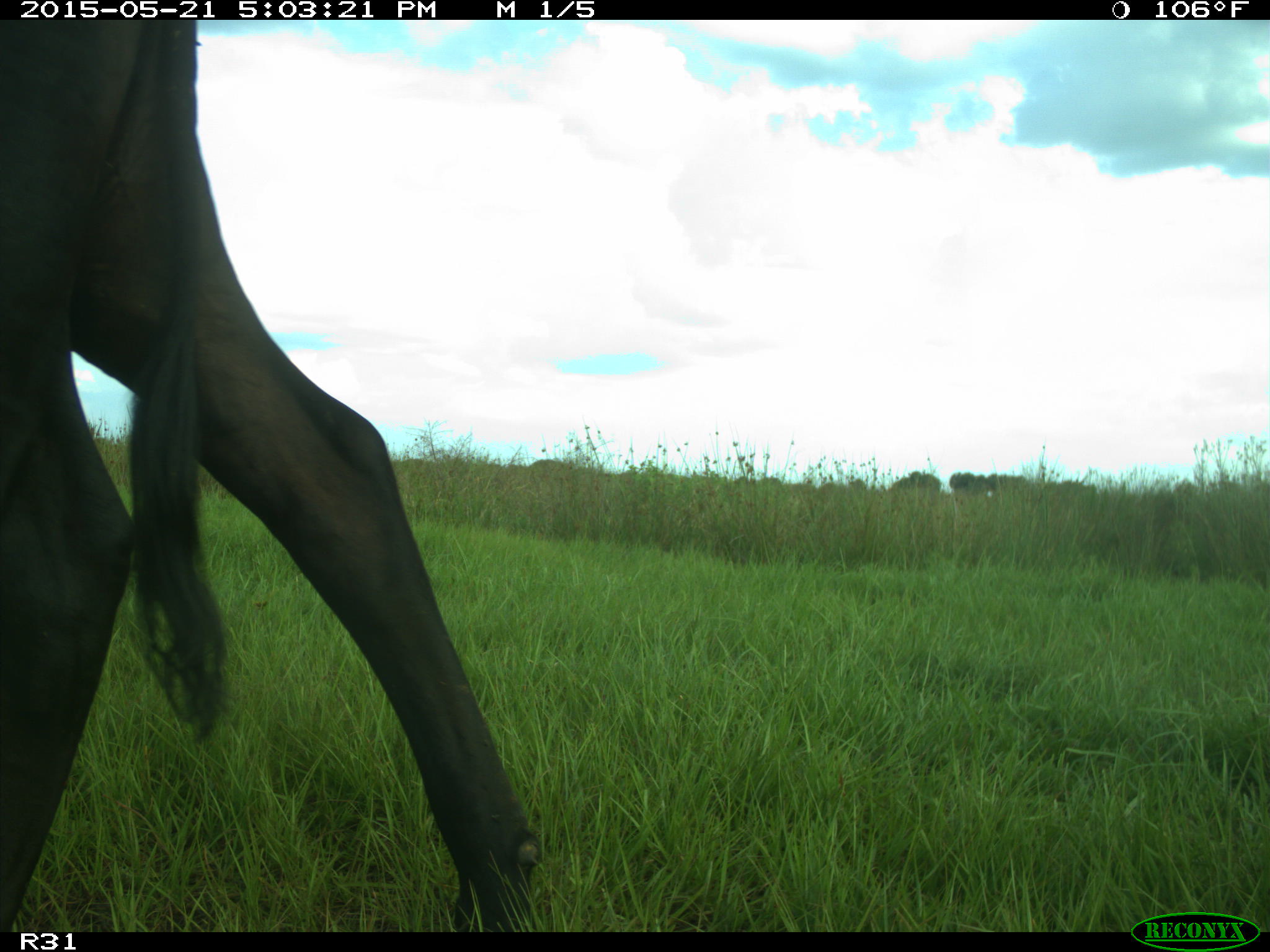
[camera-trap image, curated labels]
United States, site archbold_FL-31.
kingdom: Animalia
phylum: Chordata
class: Mammalia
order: Artiodactyla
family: Bovidae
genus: Bos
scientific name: Bos taurus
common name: domestic cow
Bos taurus (domestic cow).